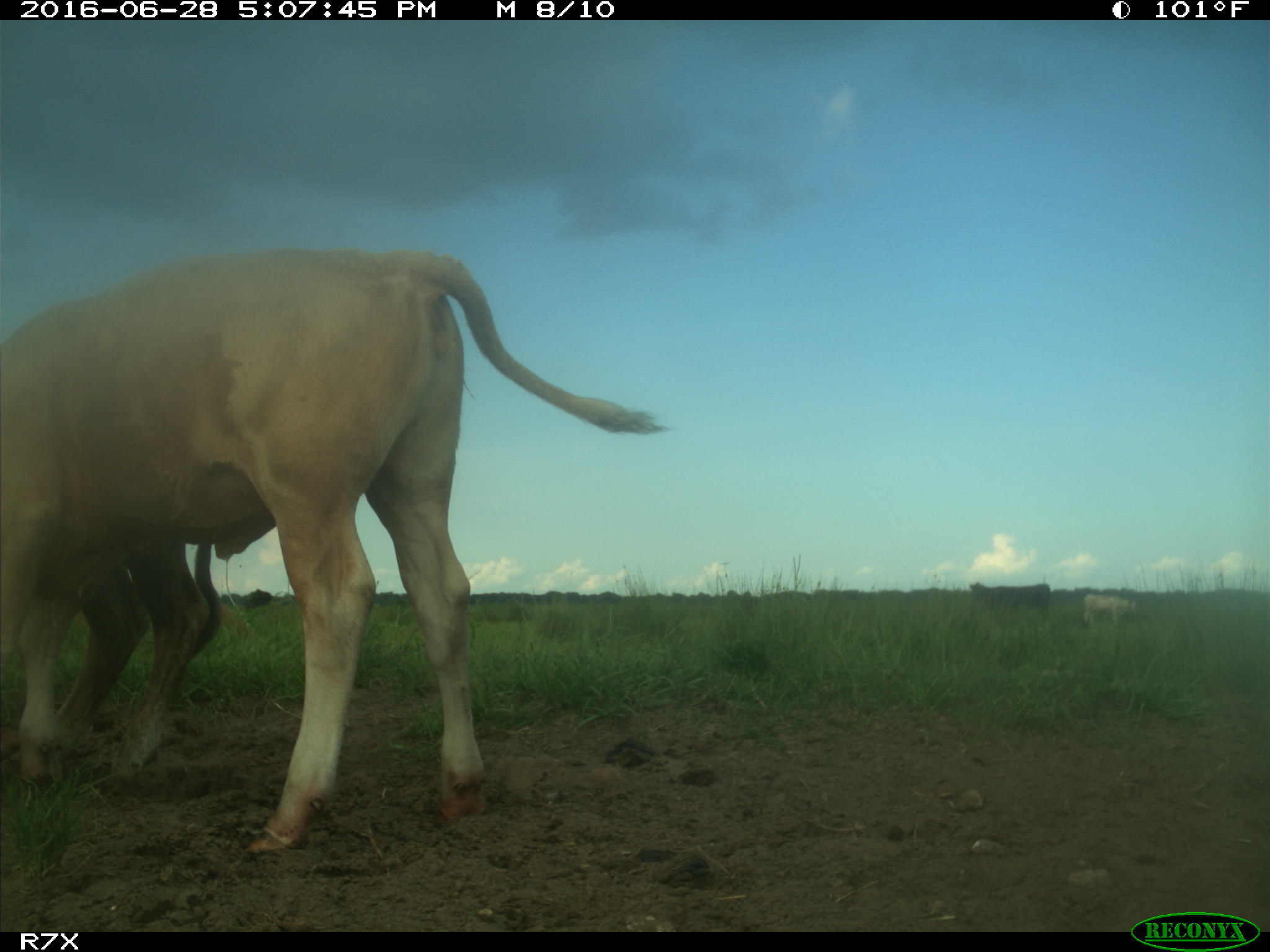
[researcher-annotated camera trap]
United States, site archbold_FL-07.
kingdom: Animalia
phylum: Chordata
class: Mammalia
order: Artiodactyla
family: Bovidae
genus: Bos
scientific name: Bos taurus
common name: domestic cow